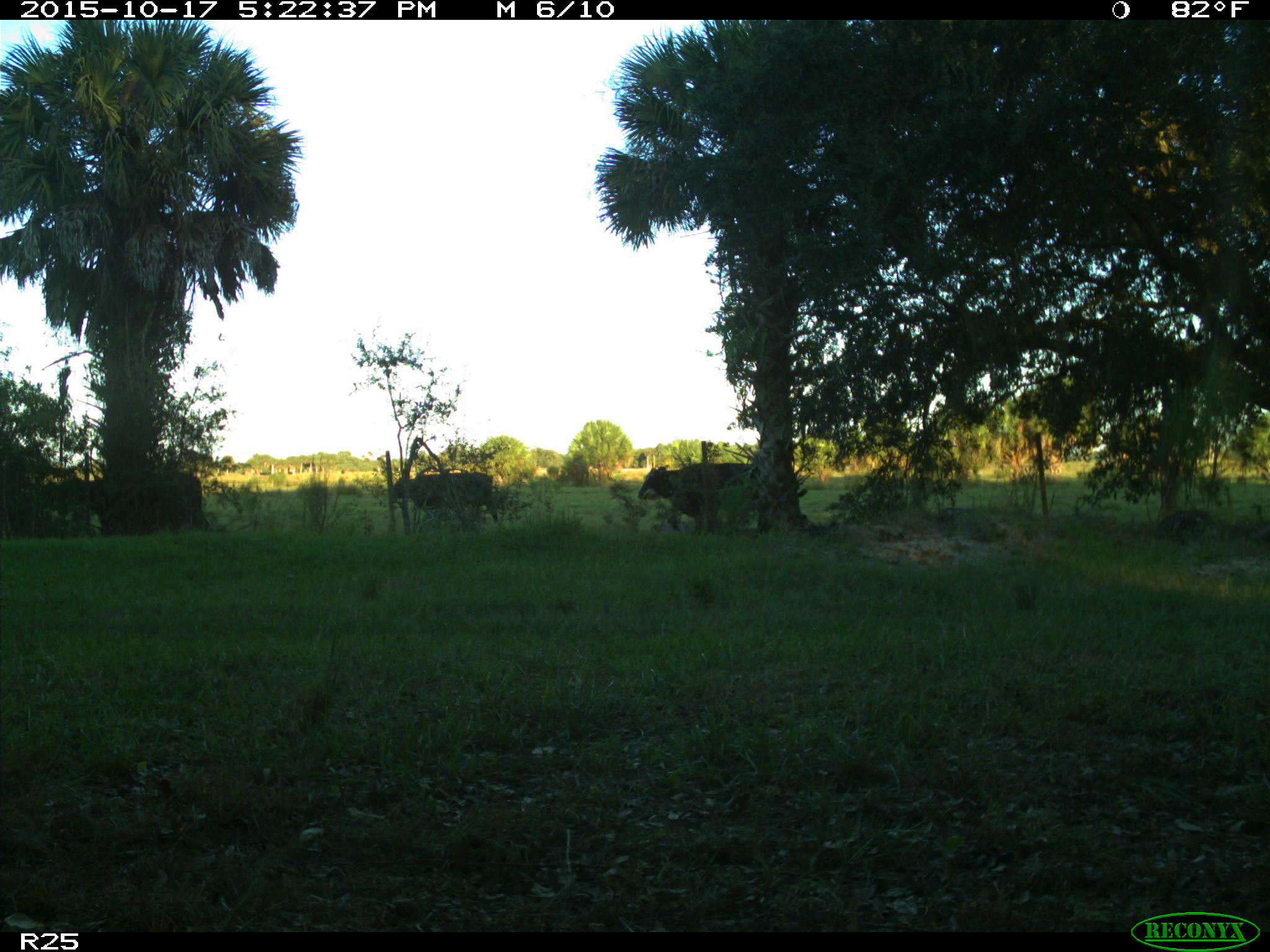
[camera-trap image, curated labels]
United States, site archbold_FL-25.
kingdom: Animalia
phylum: Chordata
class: Mammalia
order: Artiodactyla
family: Bovidae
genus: Bos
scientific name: Bos taurus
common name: domestic cow